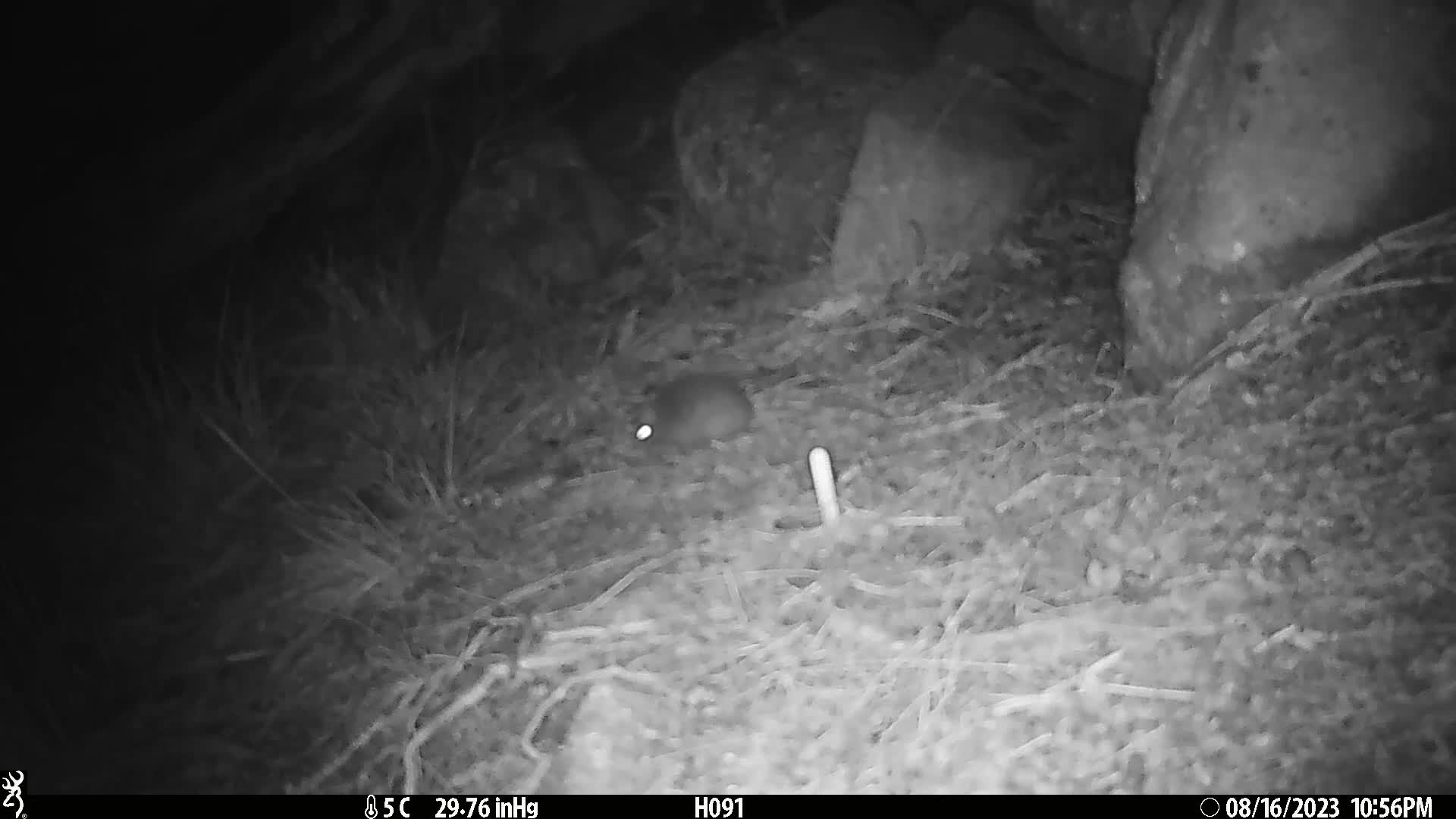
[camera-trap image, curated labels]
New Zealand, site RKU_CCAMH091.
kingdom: Animalia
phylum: Chordata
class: Mammalia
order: Rodentia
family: Muridae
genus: Rattus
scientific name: Rattus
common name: rat